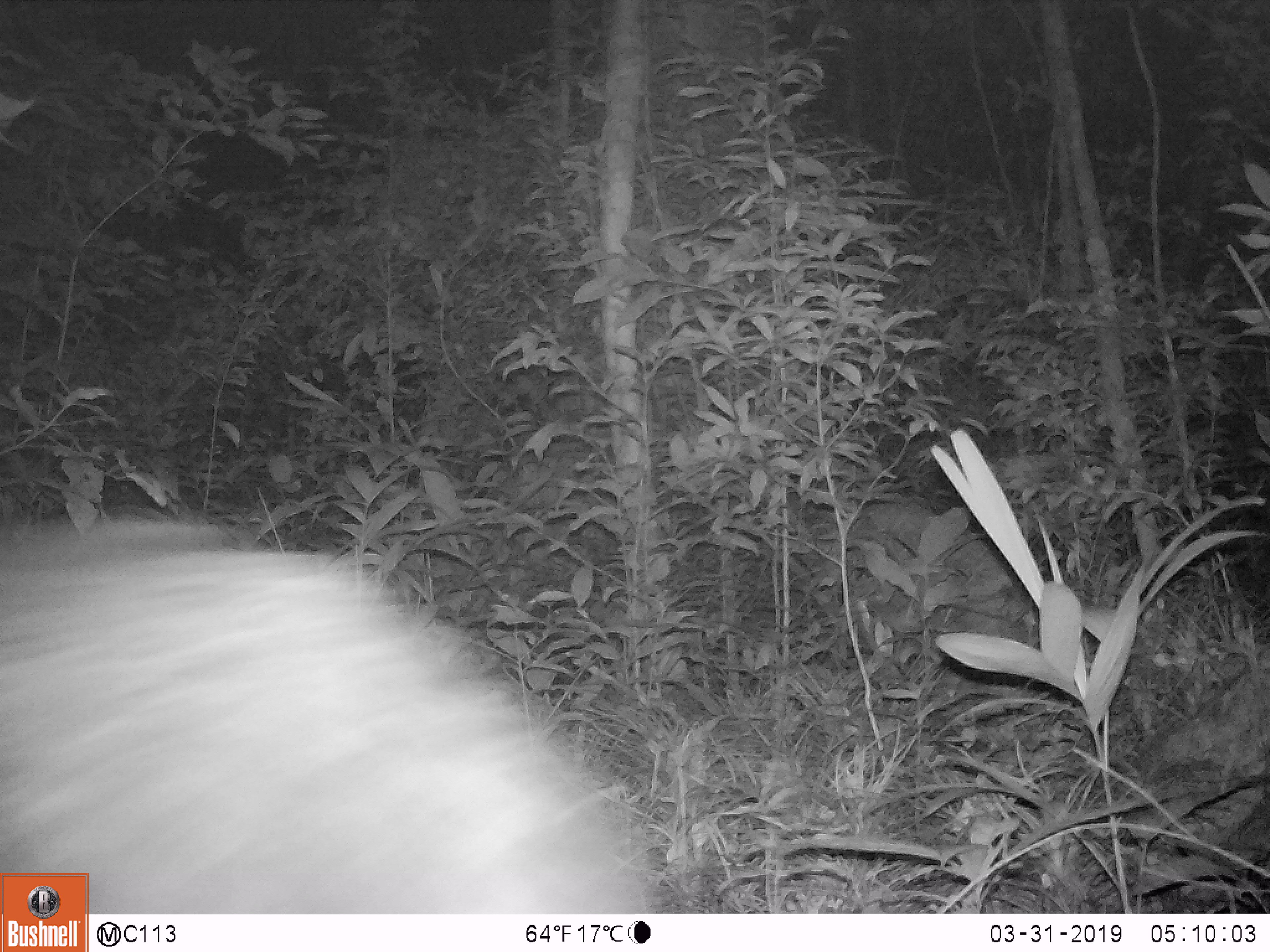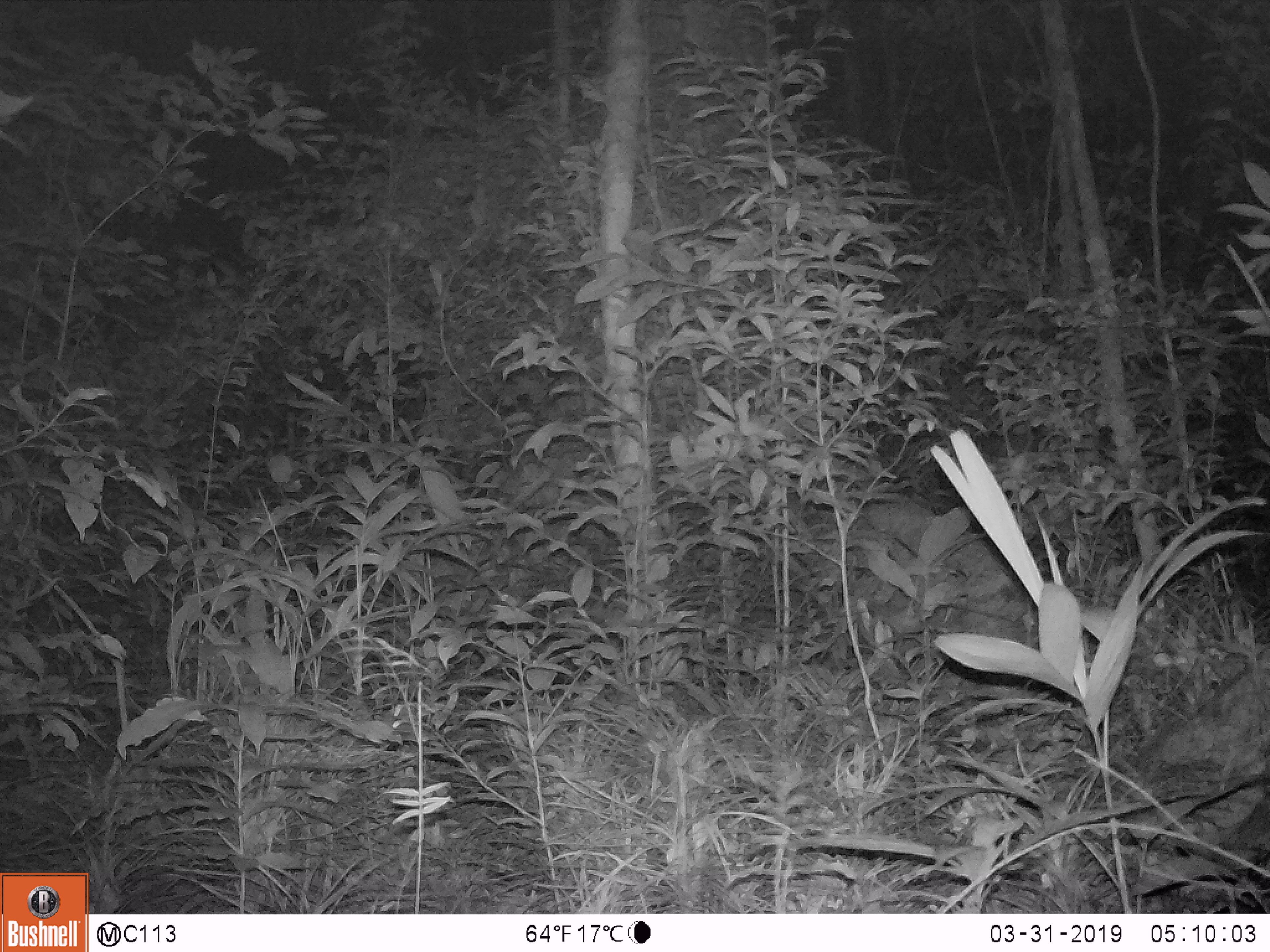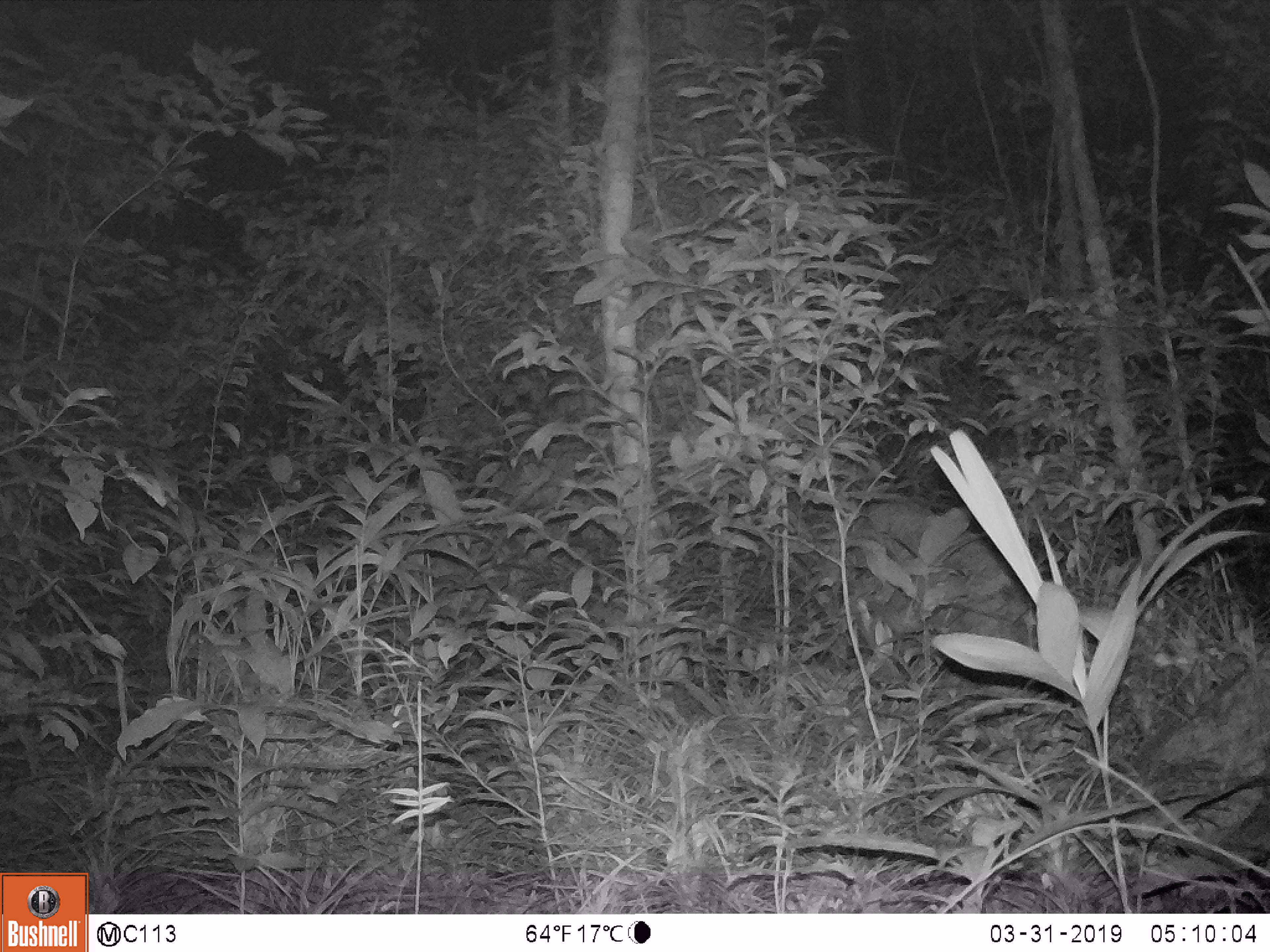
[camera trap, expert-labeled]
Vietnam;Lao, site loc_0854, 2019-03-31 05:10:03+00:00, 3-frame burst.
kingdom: Animalia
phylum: Chordata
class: Mammalia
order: Artiodactyla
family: Bovidae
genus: Capricornis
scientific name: Capricornis sumatraensis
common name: chinese serow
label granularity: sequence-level